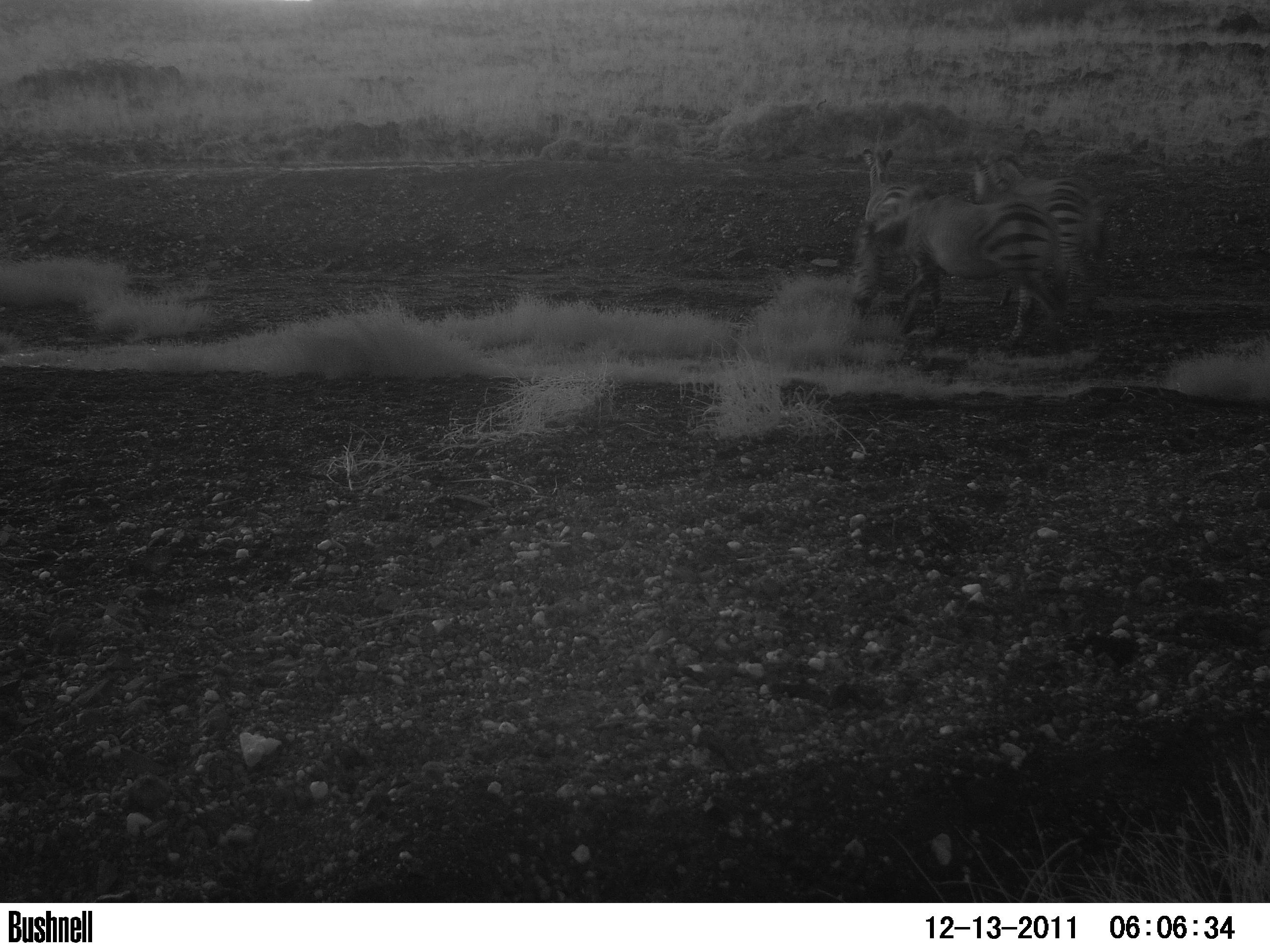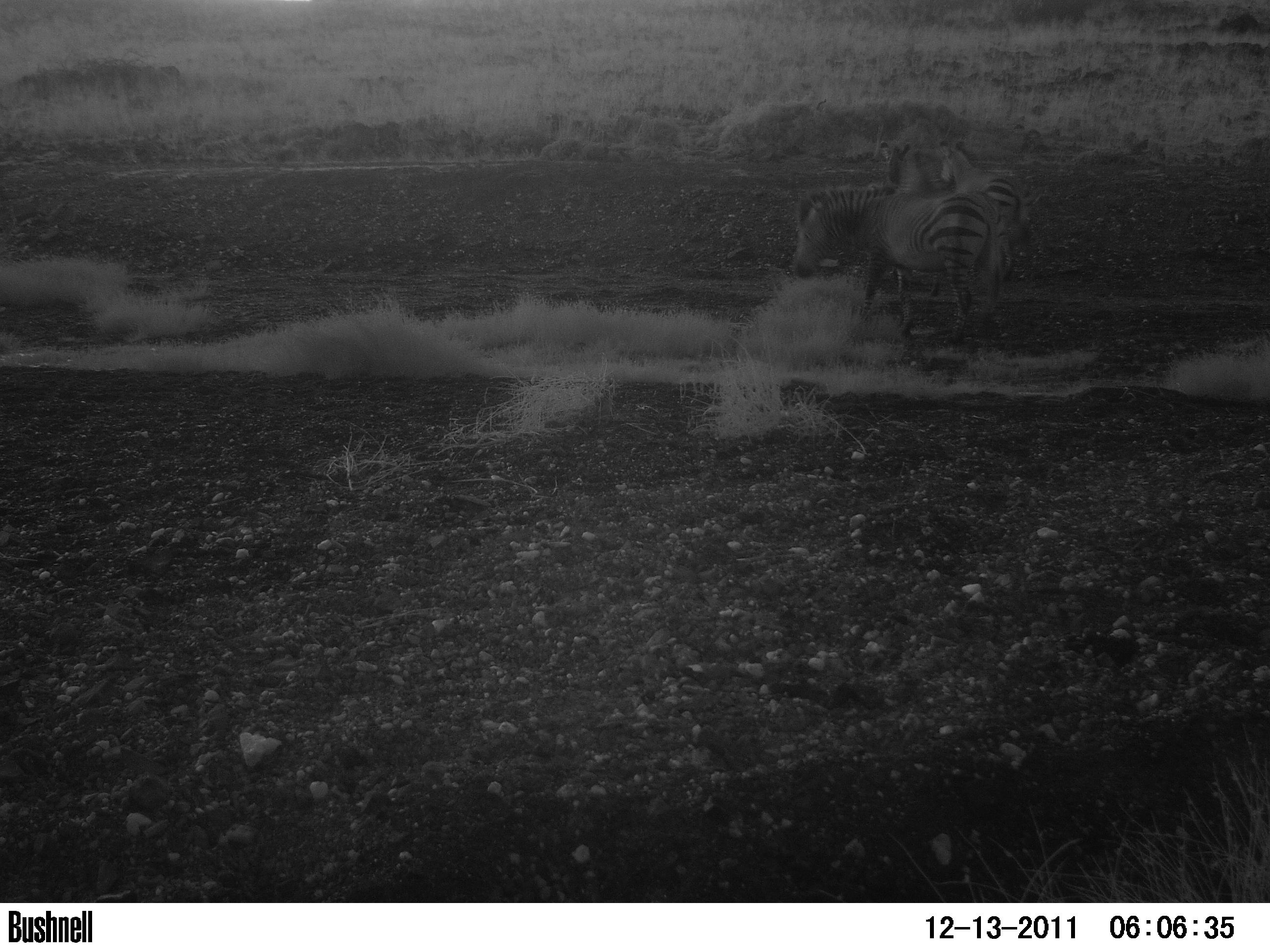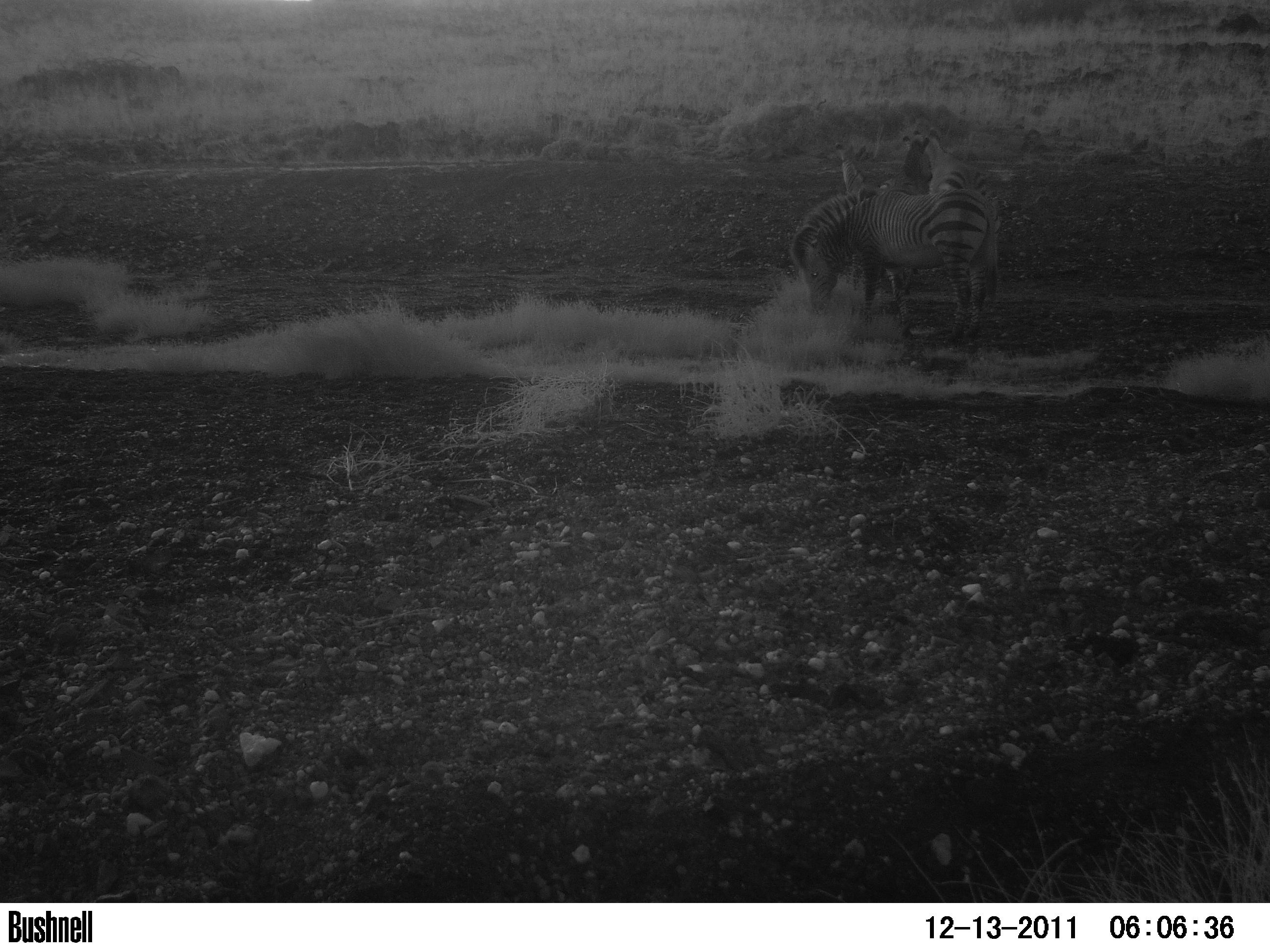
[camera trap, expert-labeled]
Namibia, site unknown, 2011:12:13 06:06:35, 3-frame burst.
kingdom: Animalia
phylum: Chordata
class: Mammalia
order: Perissodactyla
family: Equidae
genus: Equus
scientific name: Equus zebra hartmannae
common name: hartmann's mountain zebra